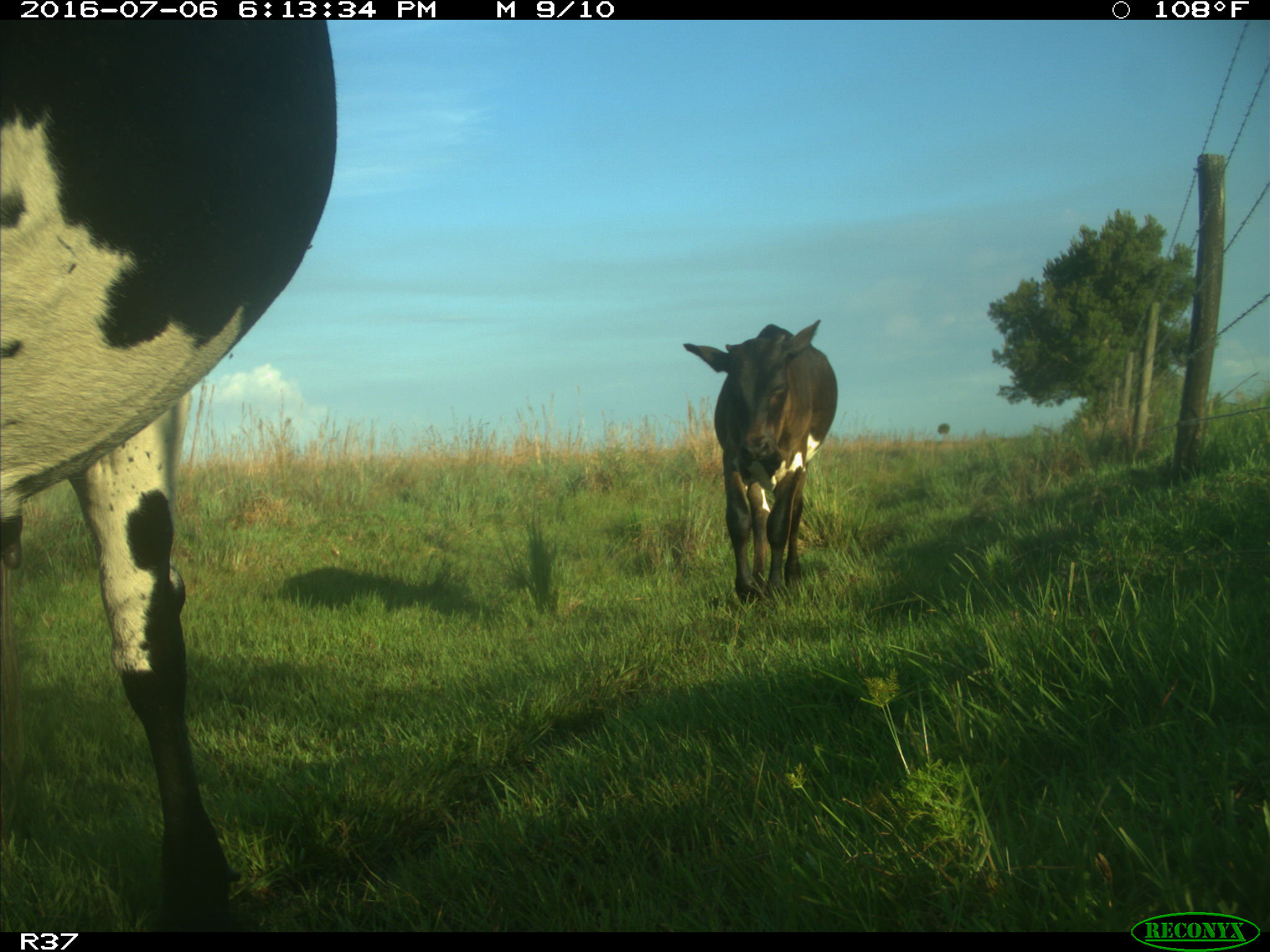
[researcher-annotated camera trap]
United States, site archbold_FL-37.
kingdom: Animalia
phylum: Chordata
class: Mammalia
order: Artiodactyla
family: Bovidae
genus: Bos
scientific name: Bos taurus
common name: domestic cow